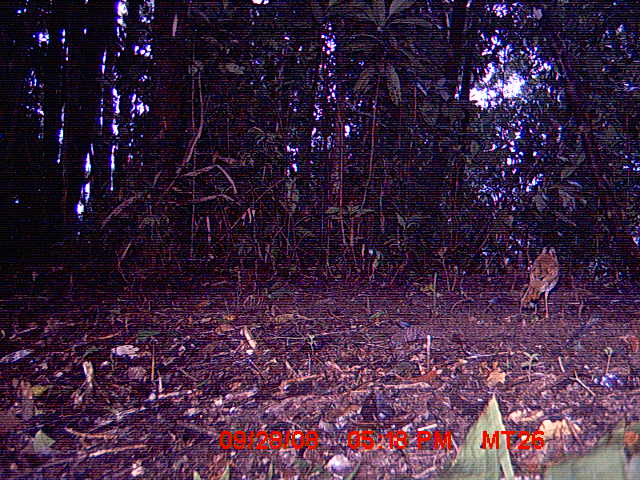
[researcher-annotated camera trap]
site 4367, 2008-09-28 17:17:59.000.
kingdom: Animalia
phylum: Chordata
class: Aves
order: Coraciiformes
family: Brachypteraciidae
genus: Brachypteracias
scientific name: Brachypteracias squamiger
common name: scaly ground-roller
Brachypteracias squamiger (scaly ground-roller), count 1.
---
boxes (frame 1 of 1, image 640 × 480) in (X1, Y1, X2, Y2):
brachypteracias squamiger: (520, 244, 561, 319)